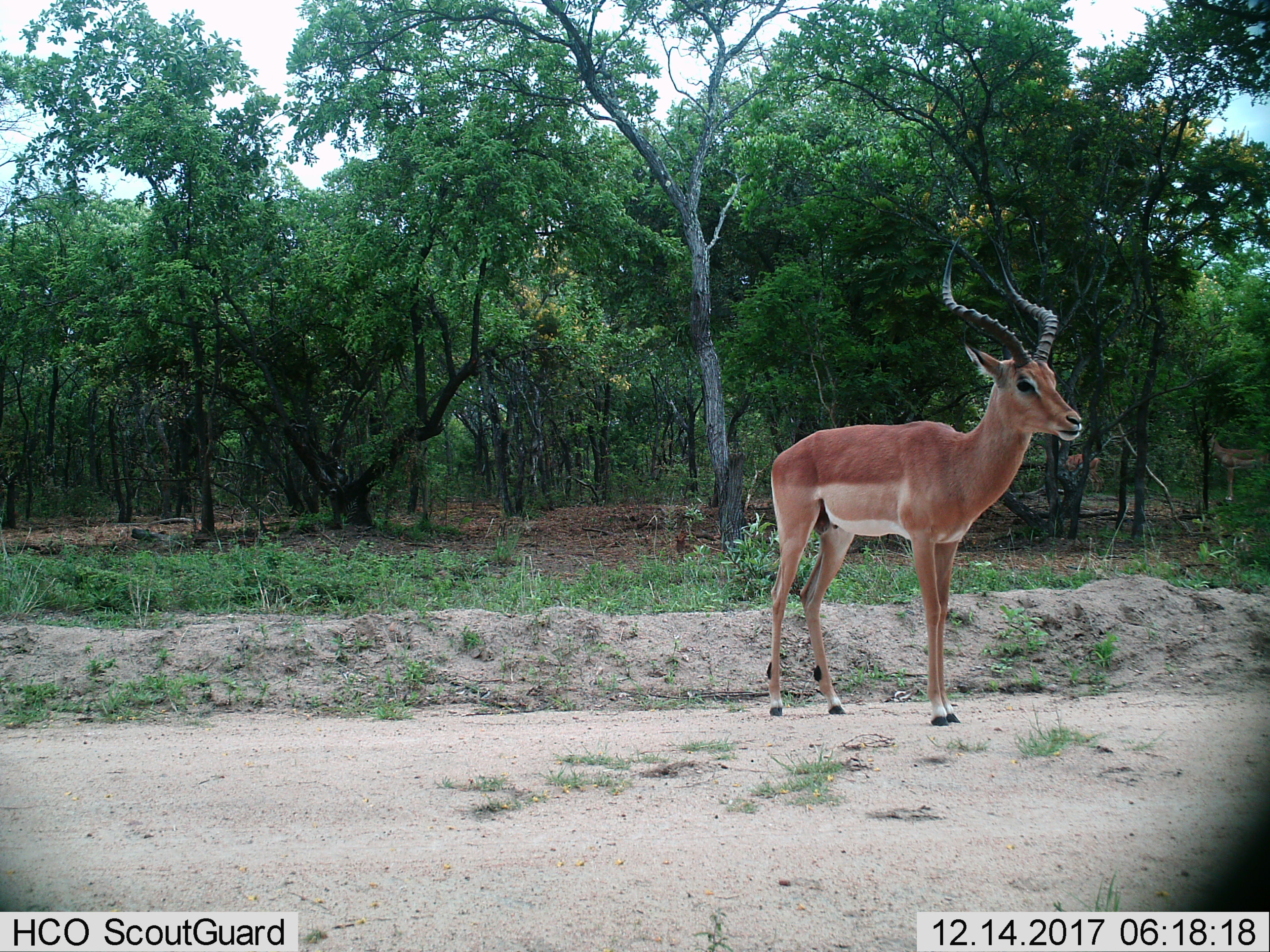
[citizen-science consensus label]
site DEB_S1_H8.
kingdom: Animalia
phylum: Chordata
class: Mammalia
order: Artiodactyla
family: Bovidae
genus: Aepyceros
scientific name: Aepyceros melampus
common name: impala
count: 1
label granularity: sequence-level